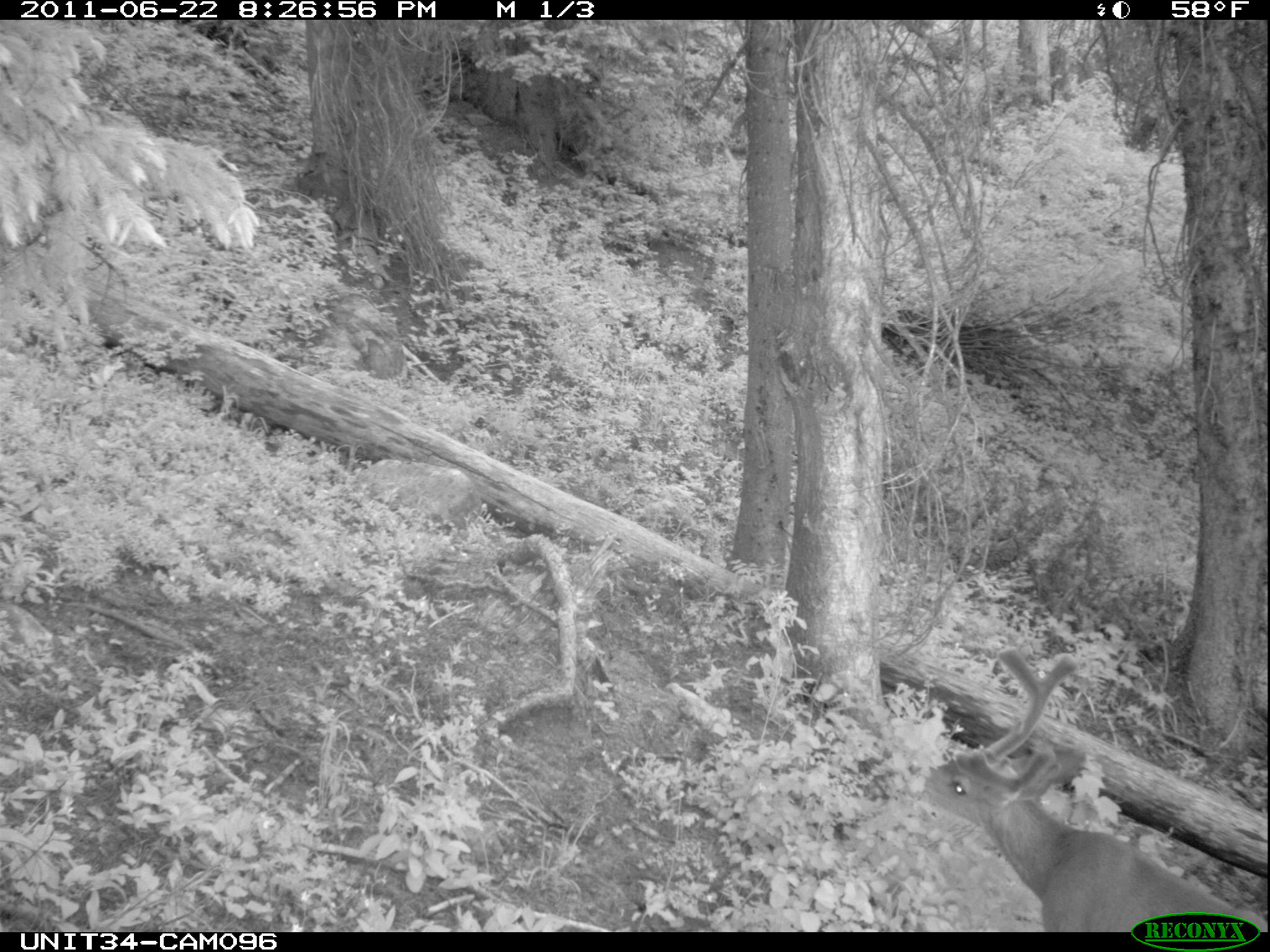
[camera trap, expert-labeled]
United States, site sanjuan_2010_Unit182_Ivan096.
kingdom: Animalia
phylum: Chordata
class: Mammalia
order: Artiodactyla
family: Cervidae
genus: Odocoileus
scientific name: Odocoileus hemionus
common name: mule deer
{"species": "Odocoileus hemionus (mule deer)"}